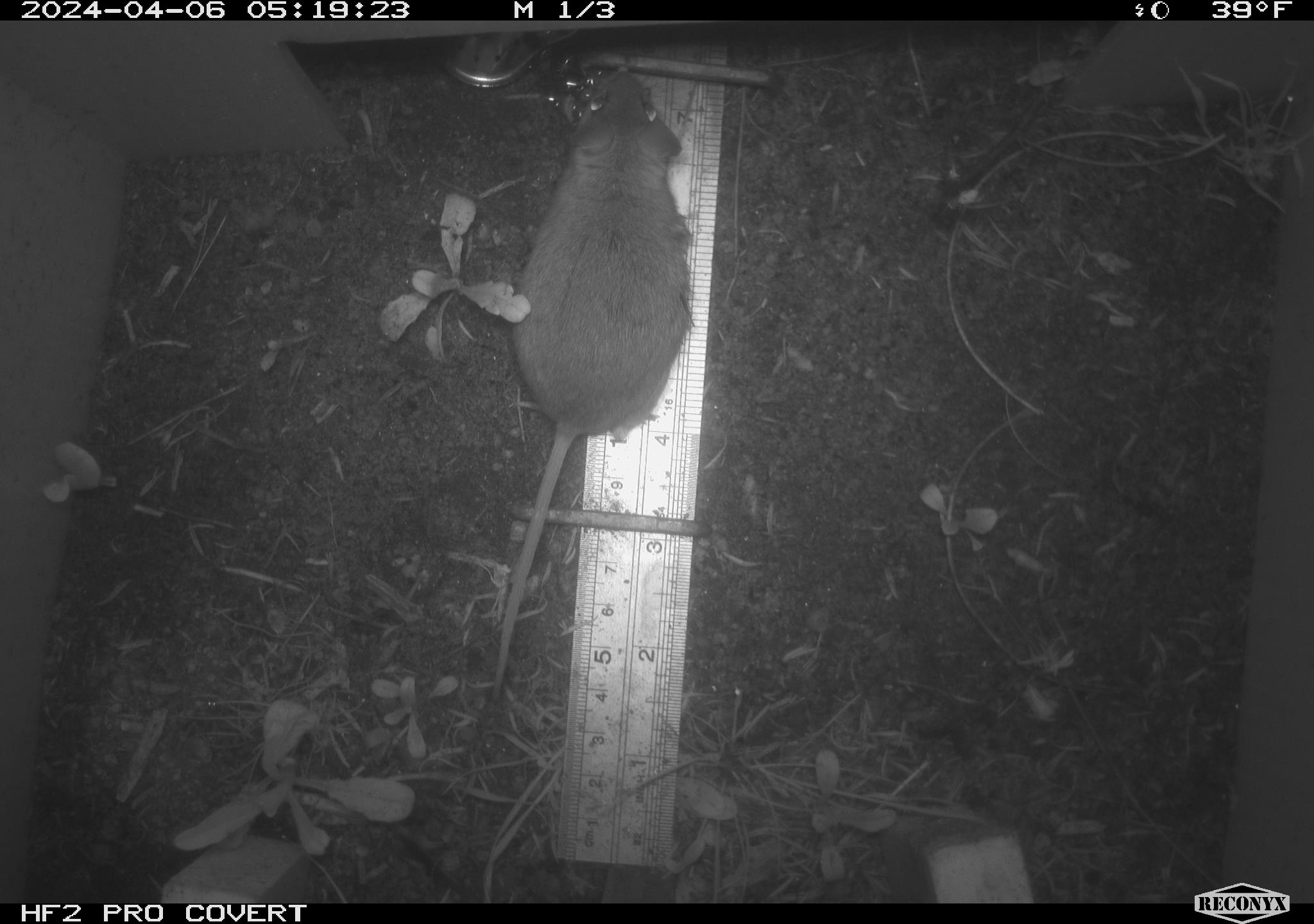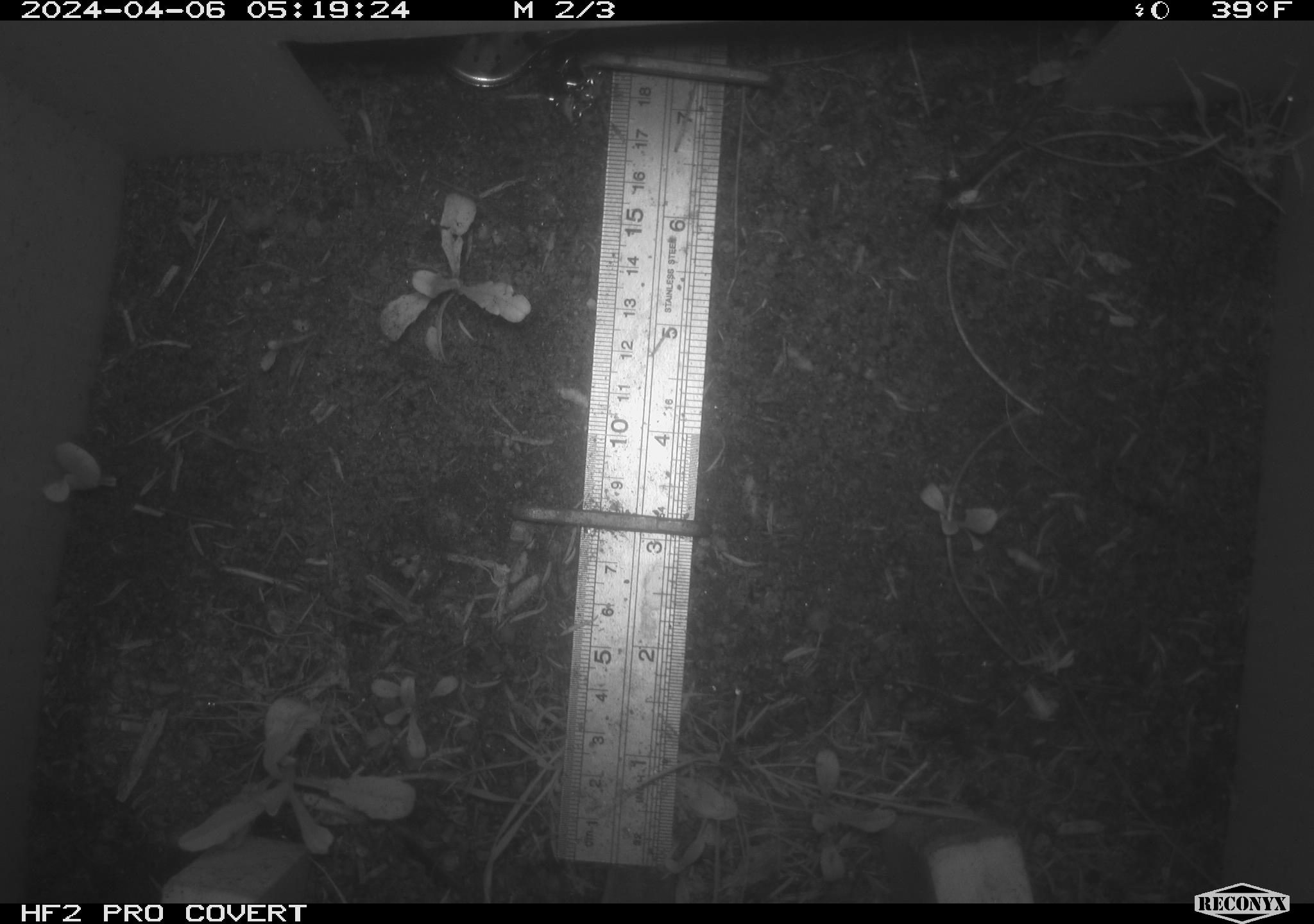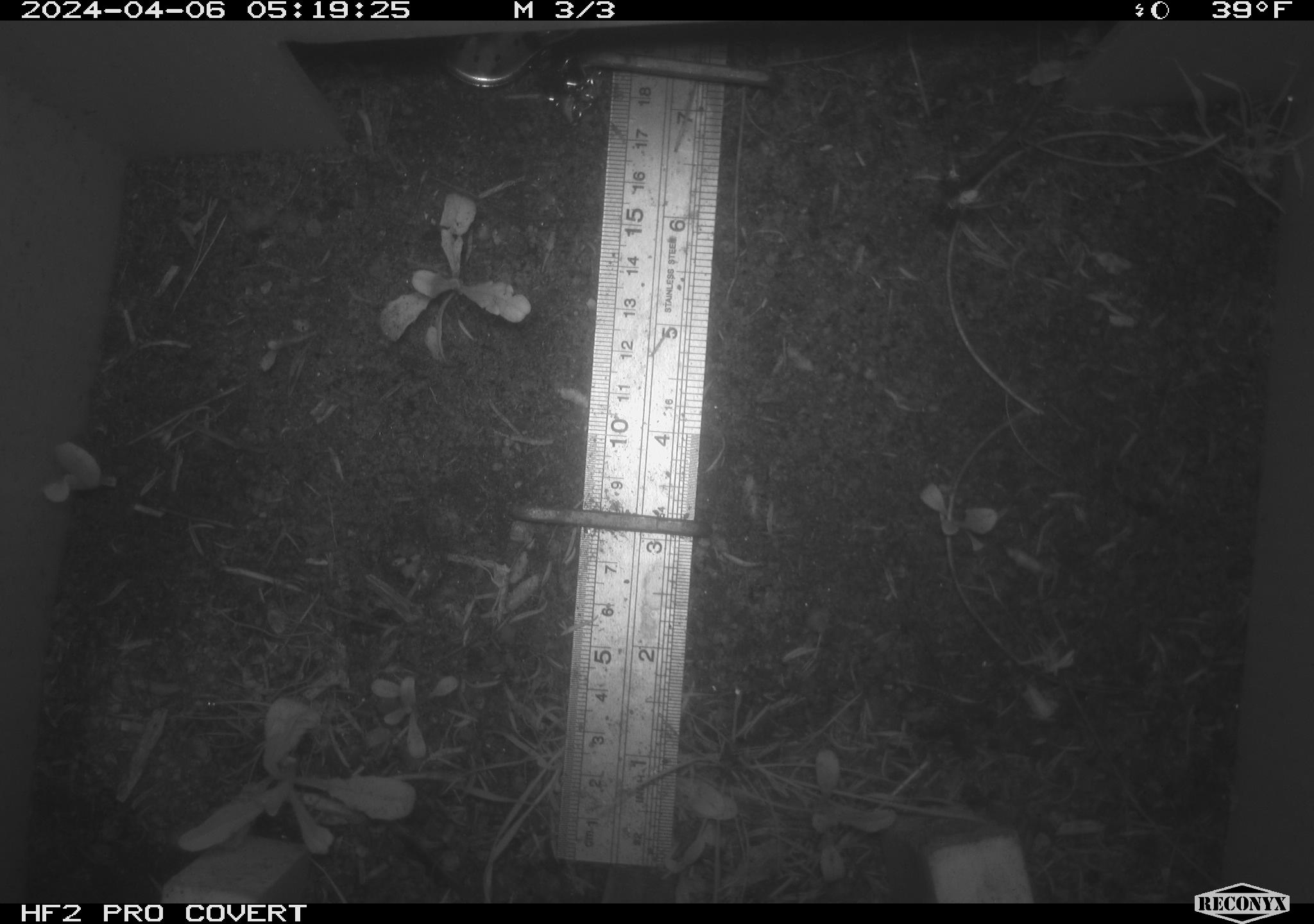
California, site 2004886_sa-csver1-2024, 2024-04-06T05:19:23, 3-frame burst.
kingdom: Animalia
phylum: Chordata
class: Mammalia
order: Rodentia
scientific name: Rodentia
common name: rodent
Rodent (Rodentia).